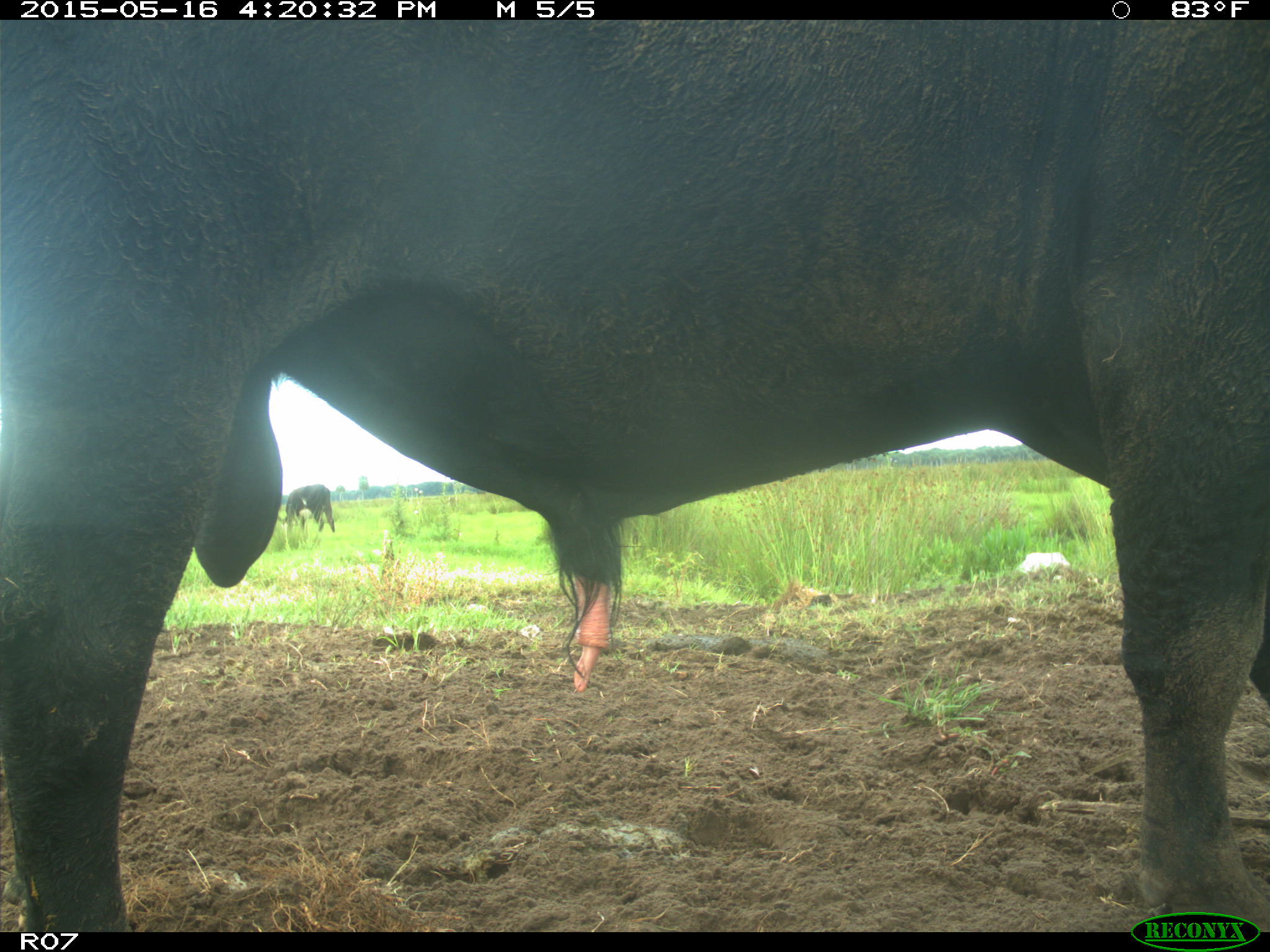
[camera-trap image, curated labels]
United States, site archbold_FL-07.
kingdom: Animalia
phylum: Chordata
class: Mammalia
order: Artiodactyla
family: Bovidae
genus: Bos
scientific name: Bos taurus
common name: domestic cow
Bos taurus (domestic cow).